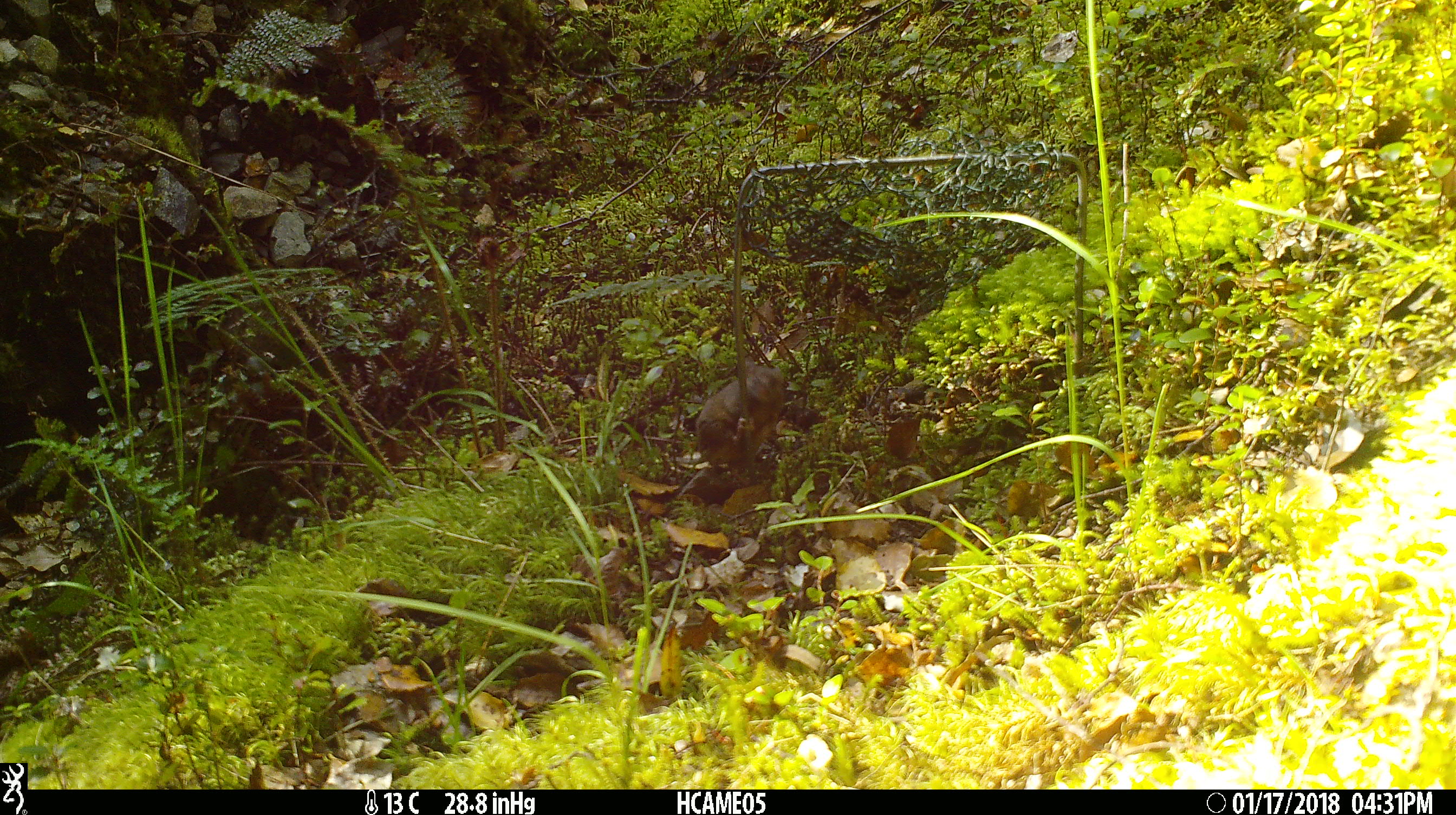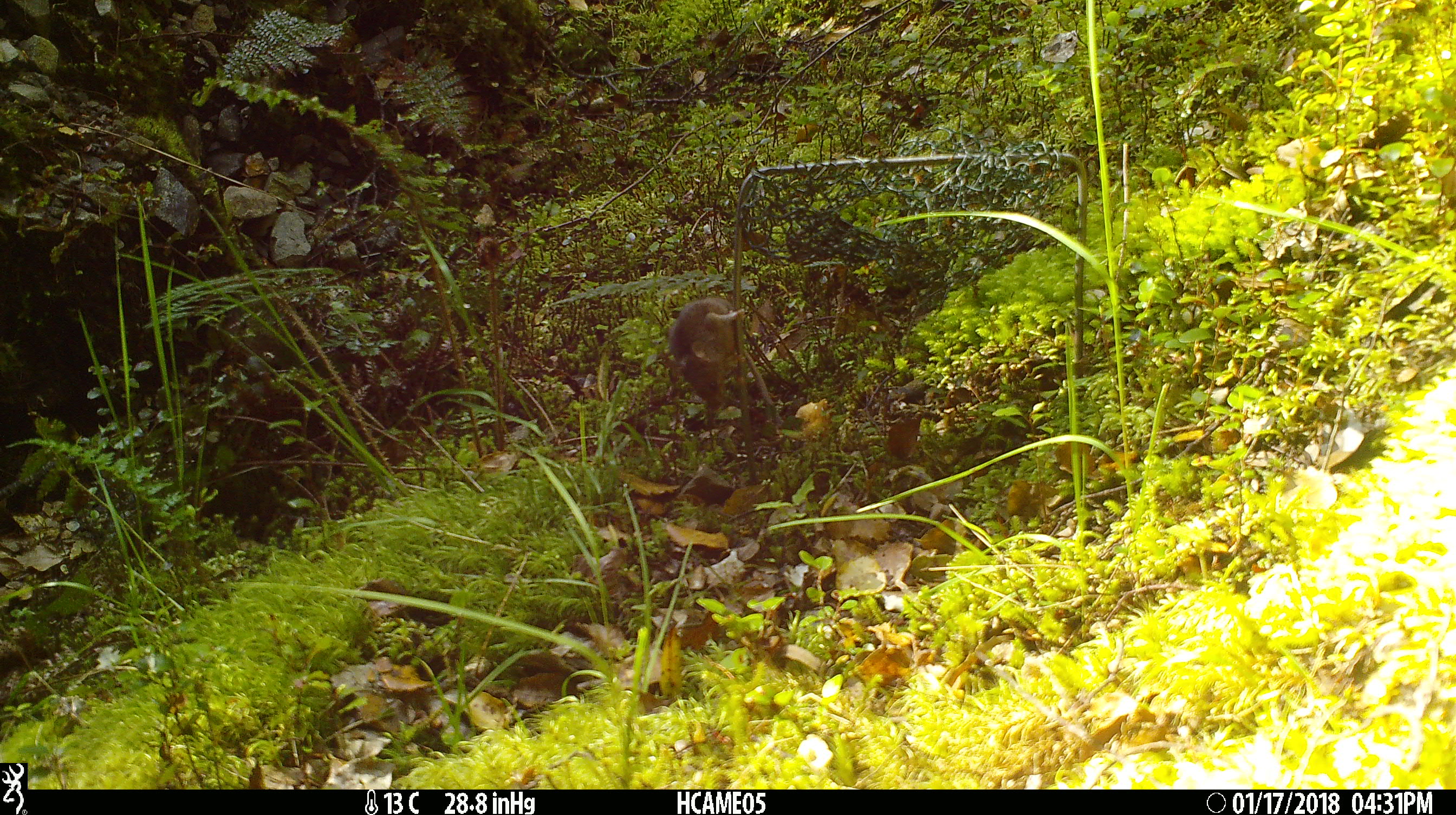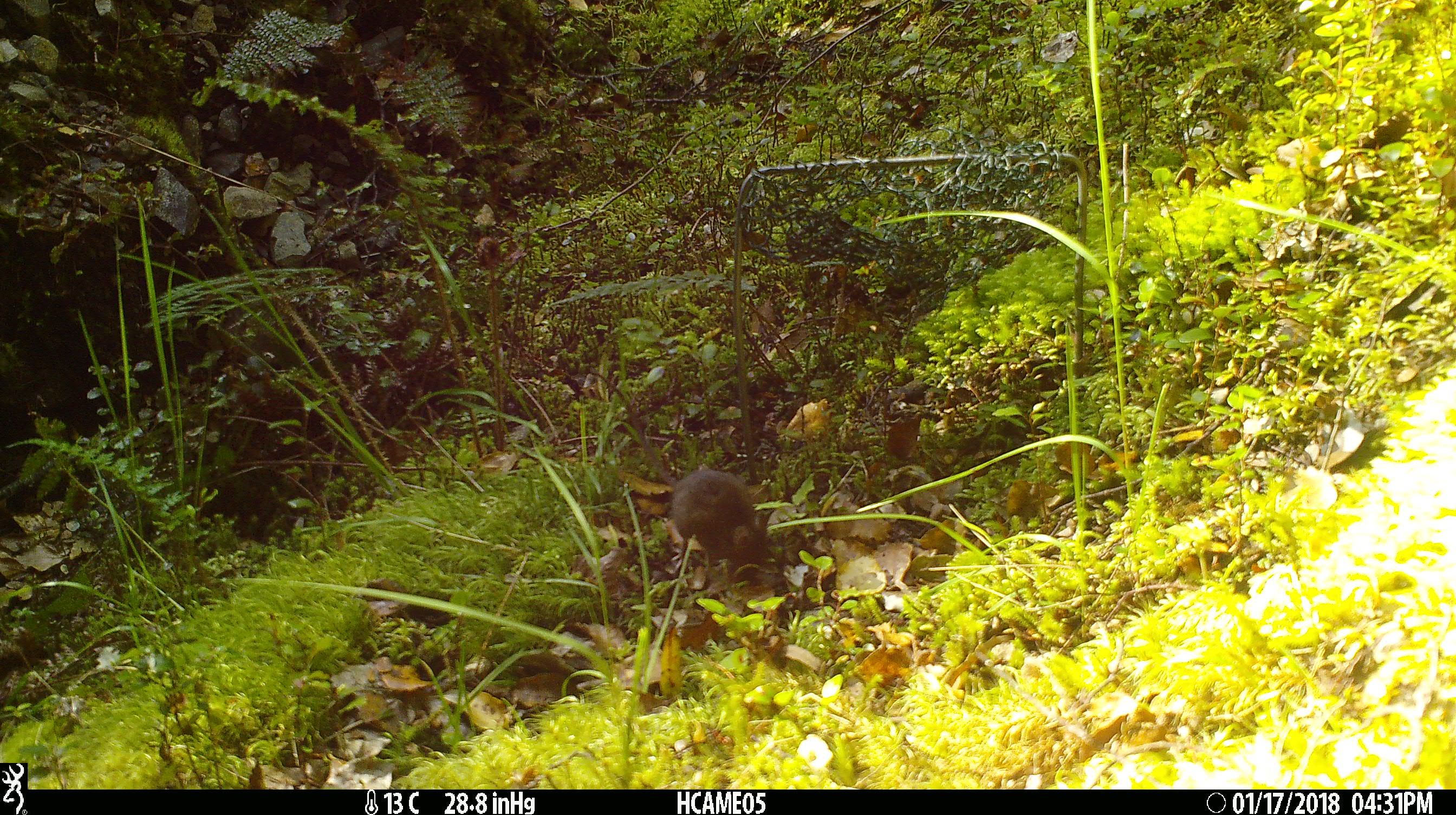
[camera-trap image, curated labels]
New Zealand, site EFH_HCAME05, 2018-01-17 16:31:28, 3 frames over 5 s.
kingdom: Animalia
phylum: Chordata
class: Mammalia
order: Rodentia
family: Muridae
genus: Mus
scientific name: Mus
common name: mouse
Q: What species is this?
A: Mouse (Mus).